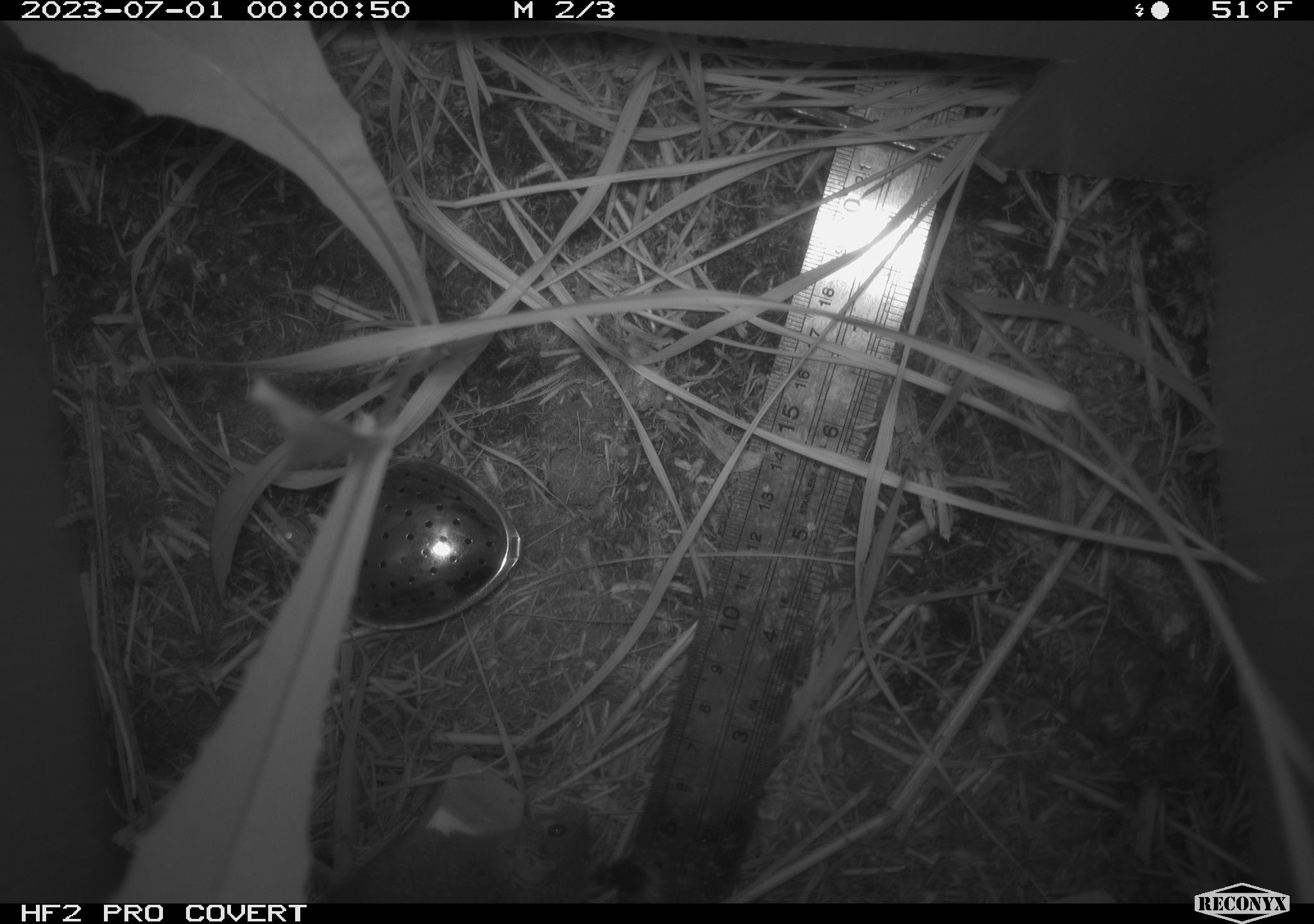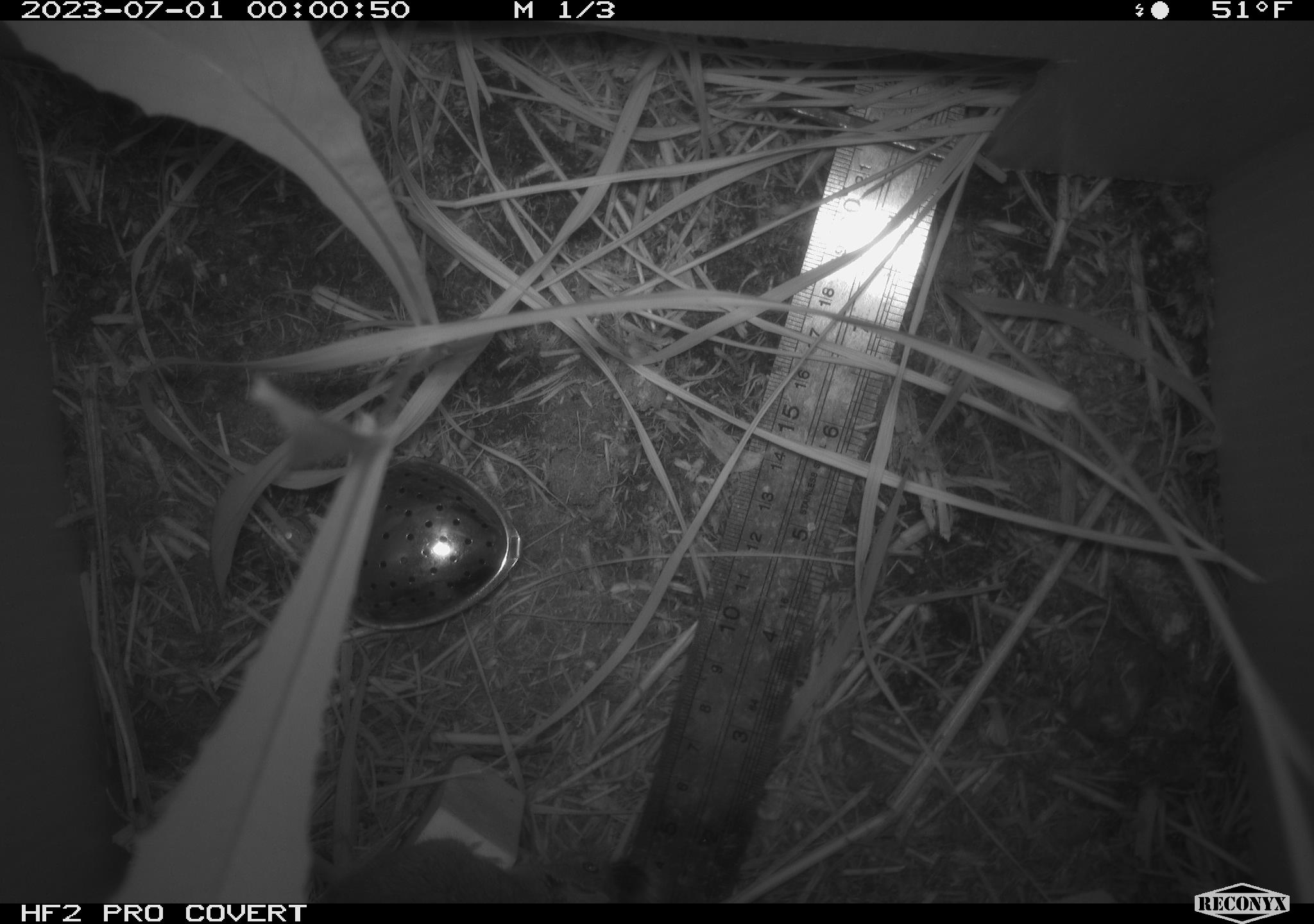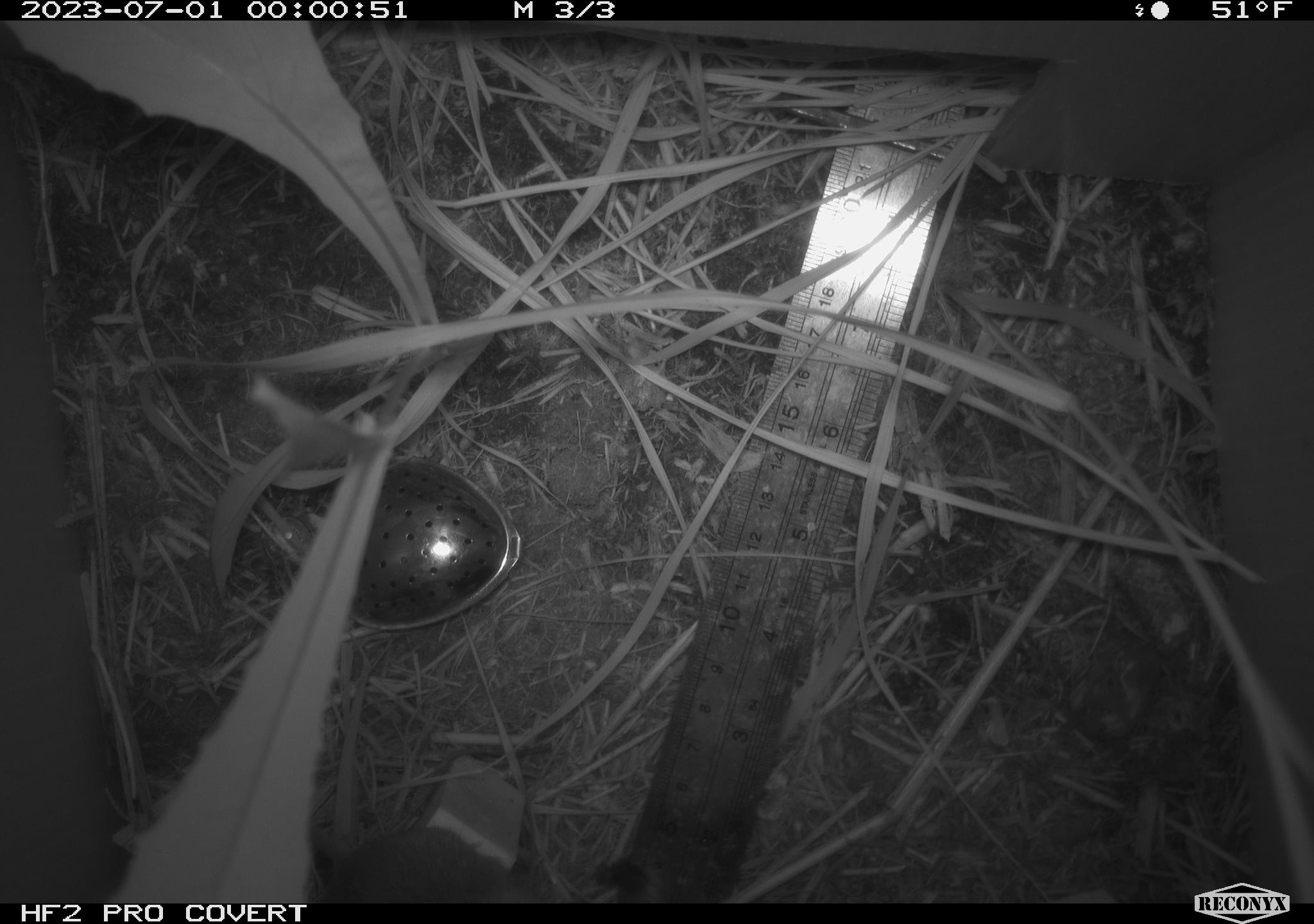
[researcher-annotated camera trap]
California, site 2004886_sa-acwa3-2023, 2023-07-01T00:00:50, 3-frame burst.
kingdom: Animalia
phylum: Chordata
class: Mammalia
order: Rodentia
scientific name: Rodentia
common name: mouse species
Mouse species (Rodentia).